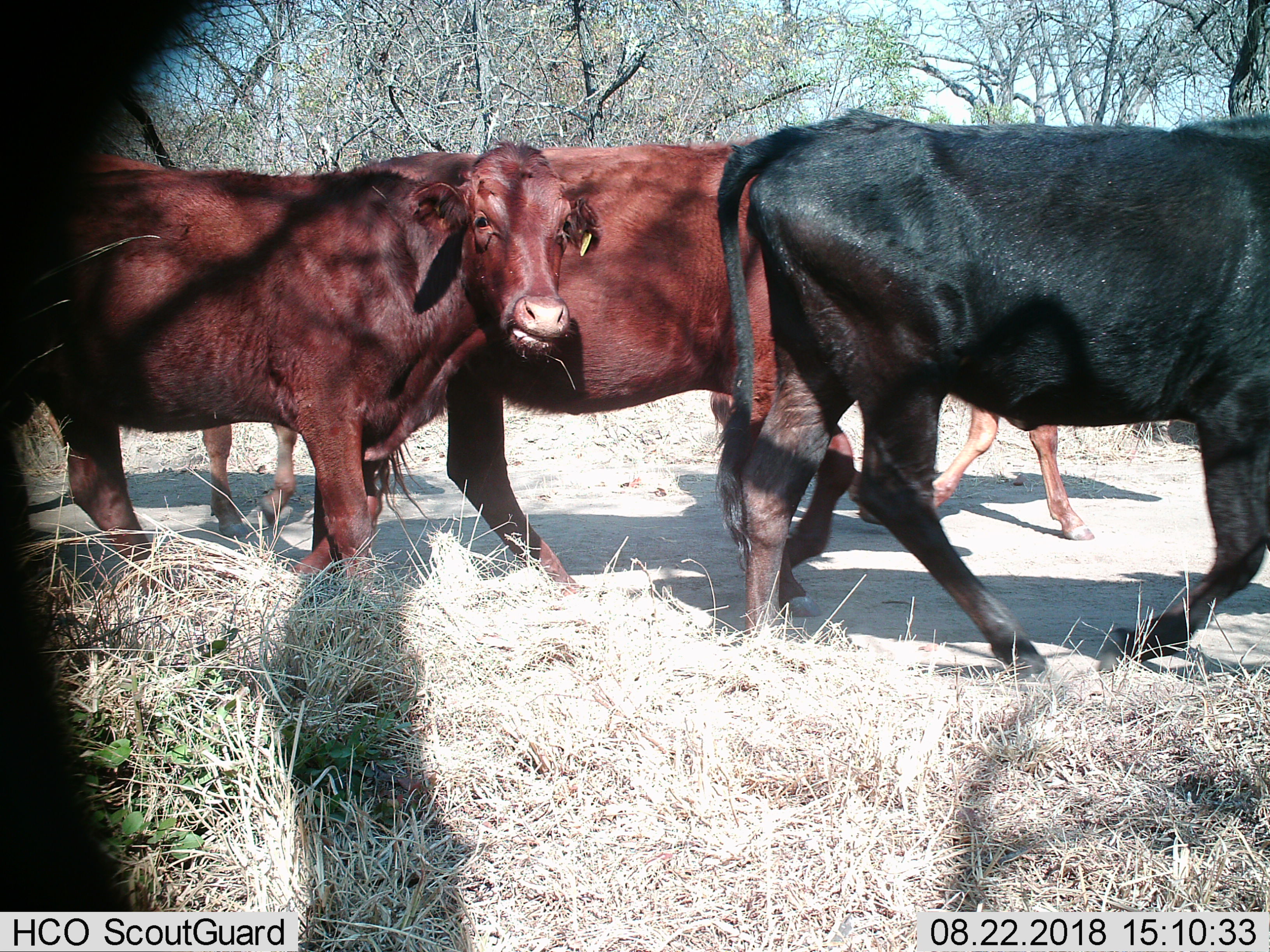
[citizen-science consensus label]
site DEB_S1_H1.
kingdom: Animalia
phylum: Chordata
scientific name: Vertebrata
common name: domestic animal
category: domesticanimal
Domesticanimal (domestic animal) (Vertebrata), count 5. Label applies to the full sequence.